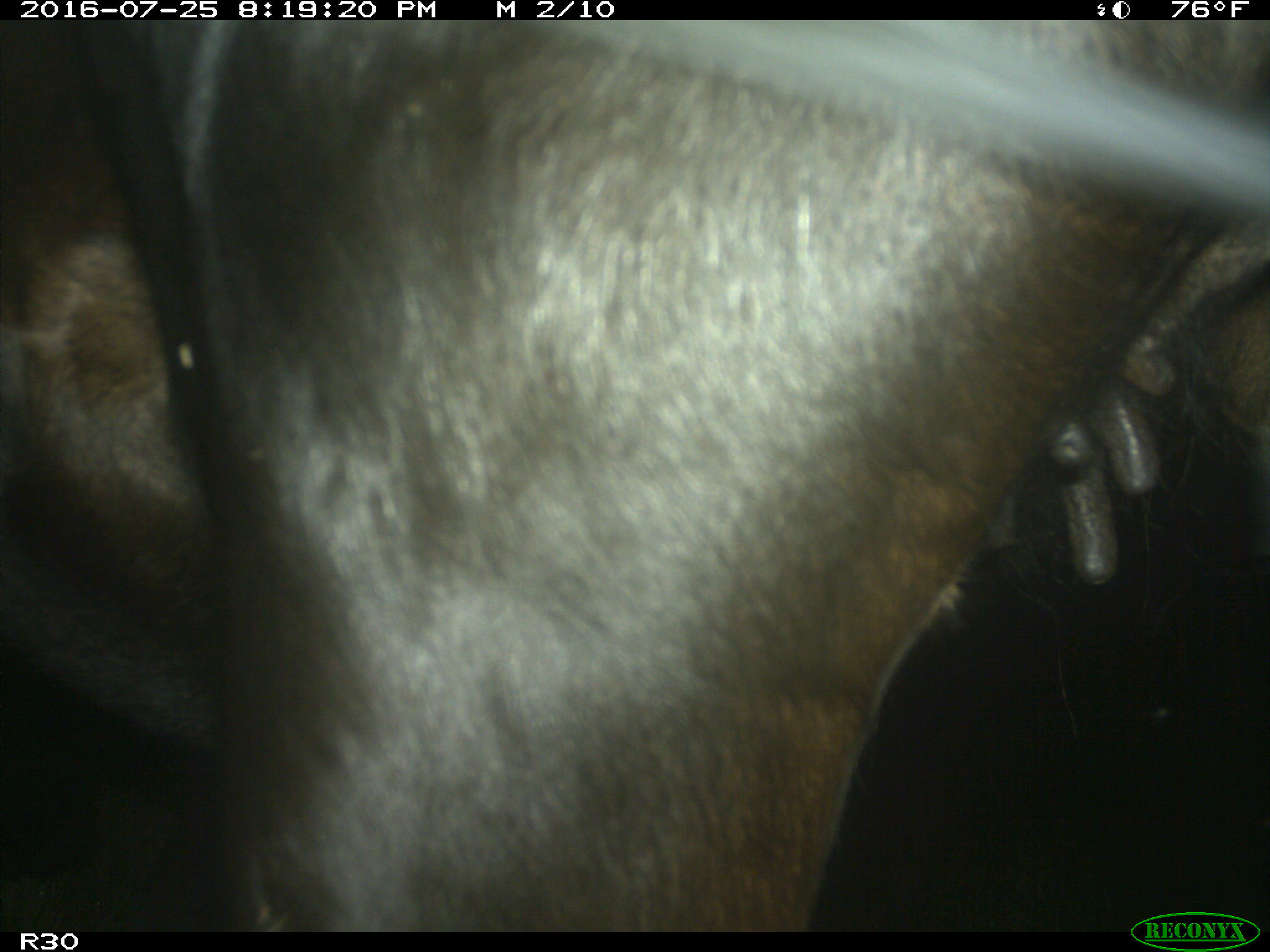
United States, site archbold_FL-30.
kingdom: Animalia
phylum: Chordata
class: Mammalia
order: Artiodactyla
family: Bovidae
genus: Bos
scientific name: Bos taurus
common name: domestic cow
Bos taurus (domestic cow).